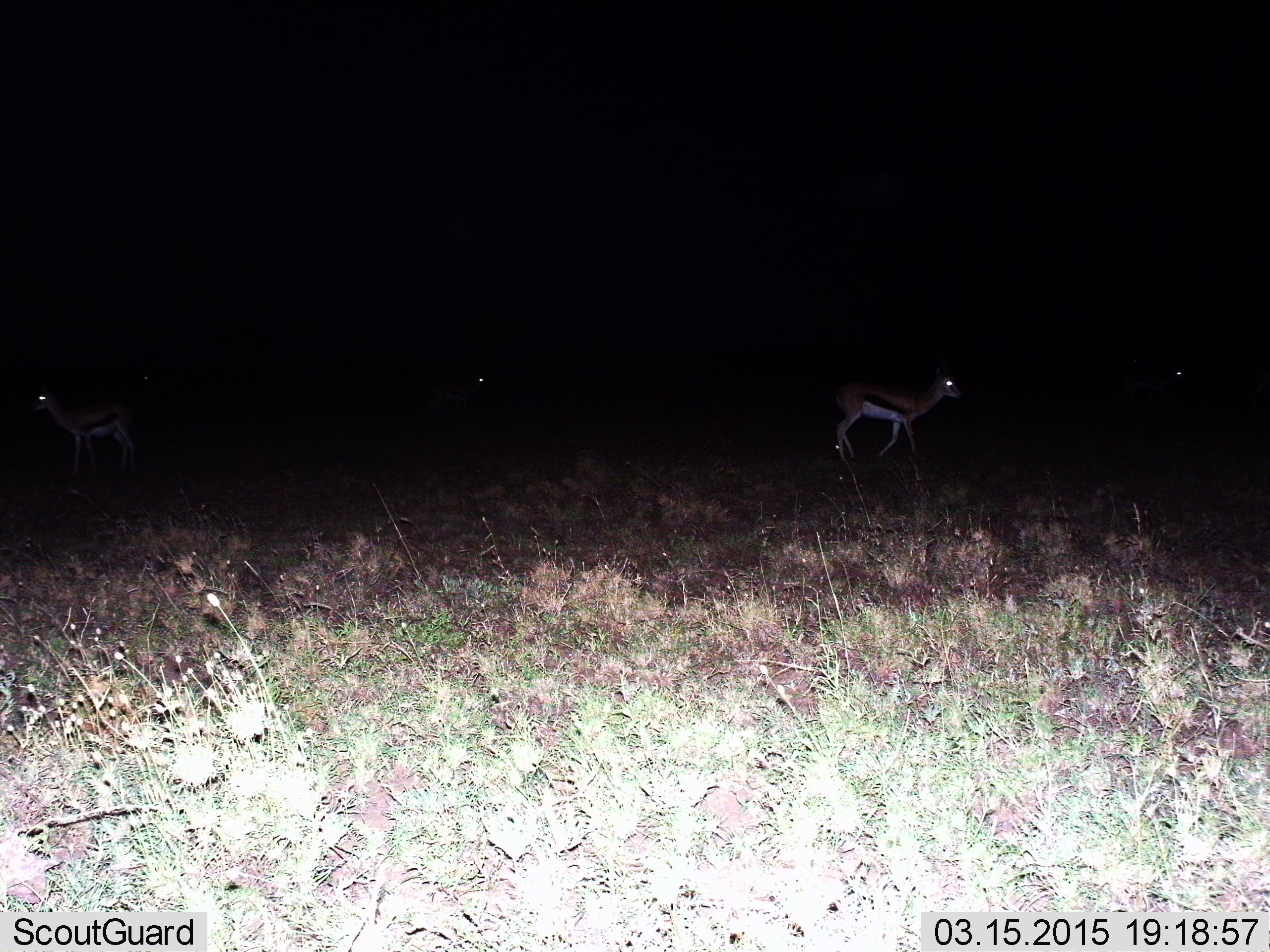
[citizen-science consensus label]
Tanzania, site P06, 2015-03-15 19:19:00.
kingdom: Animalia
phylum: Chordata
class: Mammalia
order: Artiodactyla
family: Bovidae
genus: Eudorcas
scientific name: Eudorcas thomsonii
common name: thomson's gazelle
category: gazellethomsons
Gazellethomsons (thomson's gazelle) (Eudorcas thomsonii), count 4. Behavior (volunteer vote fractions): standing 20%, resting 0%, moving 100%, interacting 0%. Young present (vote fraction): 0%. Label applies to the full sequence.